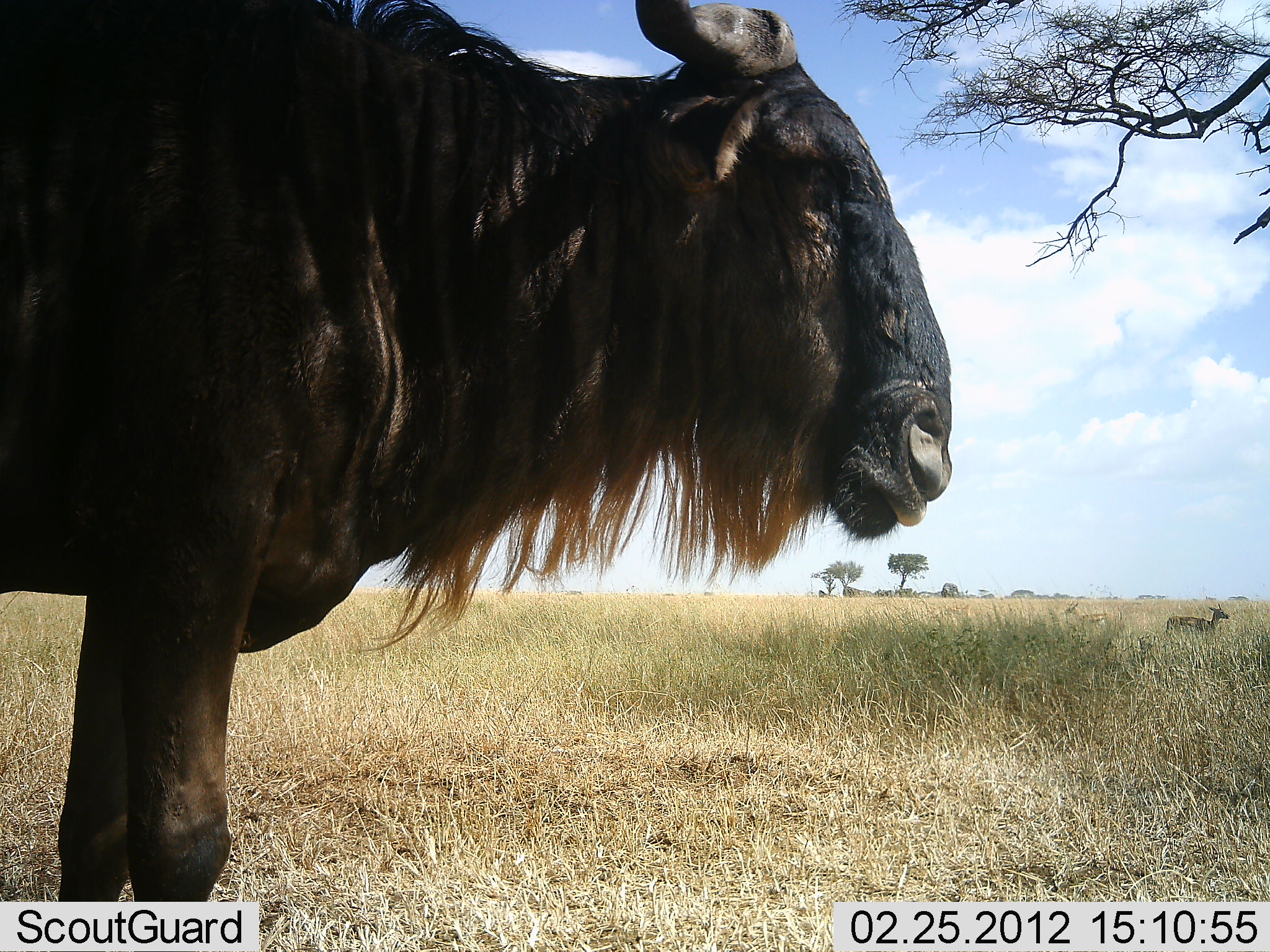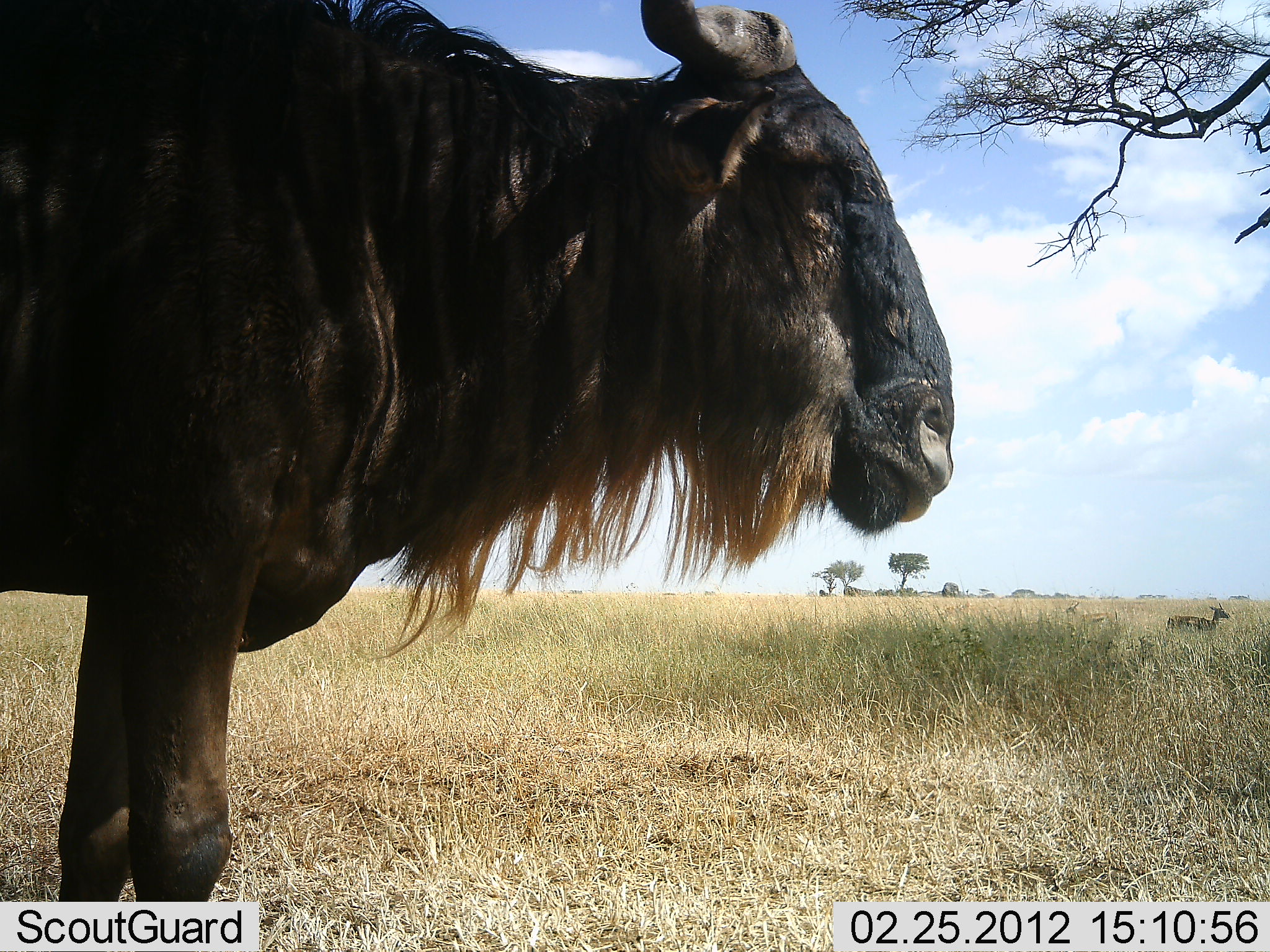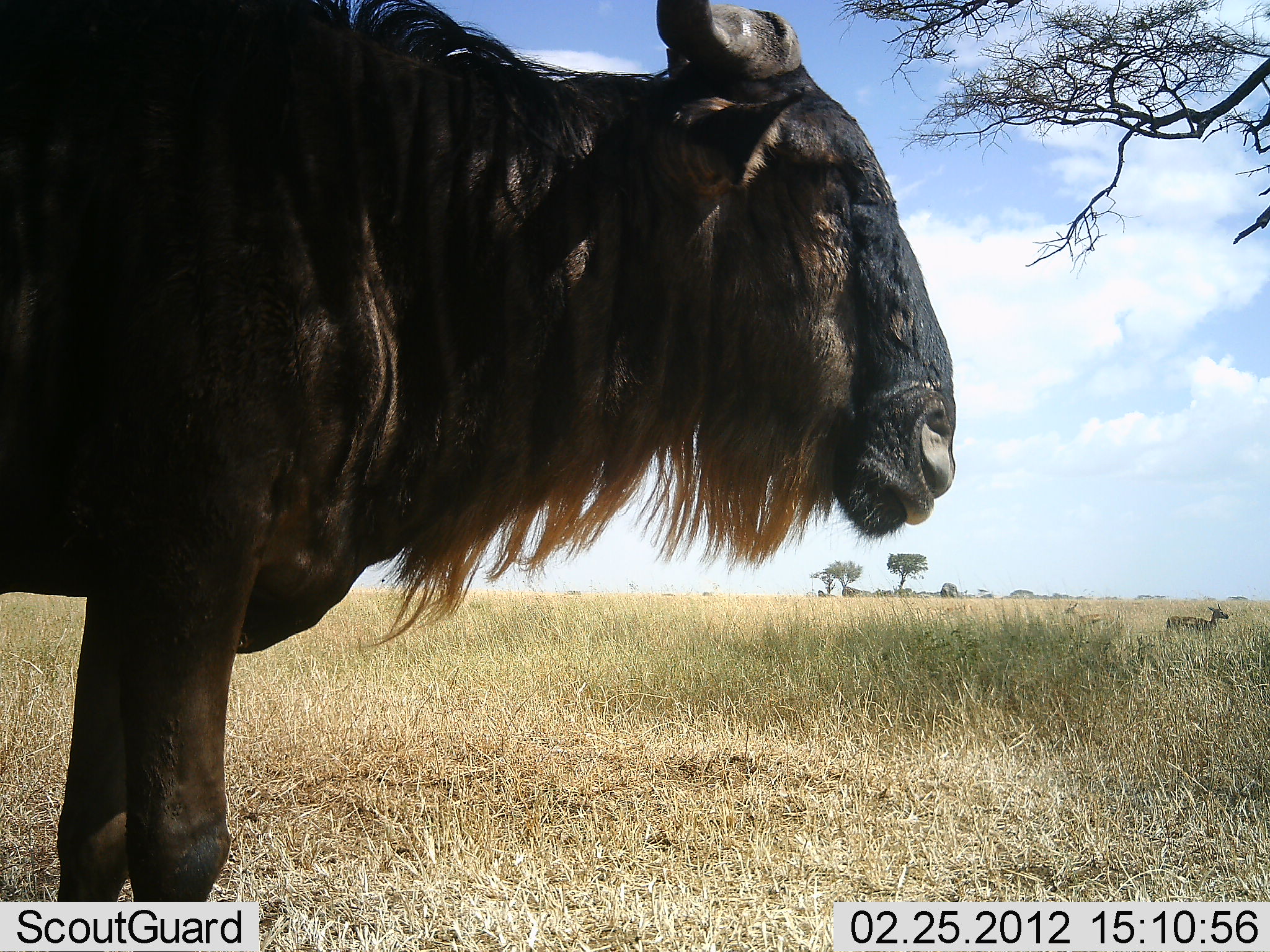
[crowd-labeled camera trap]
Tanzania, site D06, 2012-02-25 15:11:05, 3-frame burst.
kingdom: Animalia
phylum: Chordata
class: Mammalia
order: Artiodactyla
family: Bovidae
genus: Eudorcas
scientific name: Eudorcas thomsonii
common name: thomson's gazelle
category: gazellethomsons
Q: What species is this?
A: Gazellethomsons (thomson's gazelle) (Eudorcas thomsonii).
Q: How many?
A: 1.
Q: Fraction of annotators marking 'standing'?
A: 100%.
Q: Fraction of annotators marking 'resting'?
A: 8%.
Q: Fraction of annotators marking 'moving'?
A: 0%.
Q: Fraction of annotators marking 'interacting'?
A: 0%.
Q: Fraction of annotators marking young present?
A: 0%.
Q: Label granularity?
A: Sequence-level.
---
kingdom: Animalia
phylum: Chordata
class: Mammalia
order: Artiodactyla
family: Bovidae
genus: Connochaetes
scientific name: Connochaetes taurinus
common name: blue wildebeest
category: wildebeest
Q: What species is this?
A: Wildebeest (blue wildebeest) (Connochaetes taurinus).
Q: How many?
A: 1.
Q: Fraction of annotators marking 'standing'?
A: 100%.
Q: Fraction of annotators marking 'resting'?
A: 5%.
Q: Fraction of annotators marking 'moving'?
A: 0%.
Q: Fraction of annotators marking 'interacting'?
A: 0%.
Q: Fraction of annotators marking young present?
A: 0%.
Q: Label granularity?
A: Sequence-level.